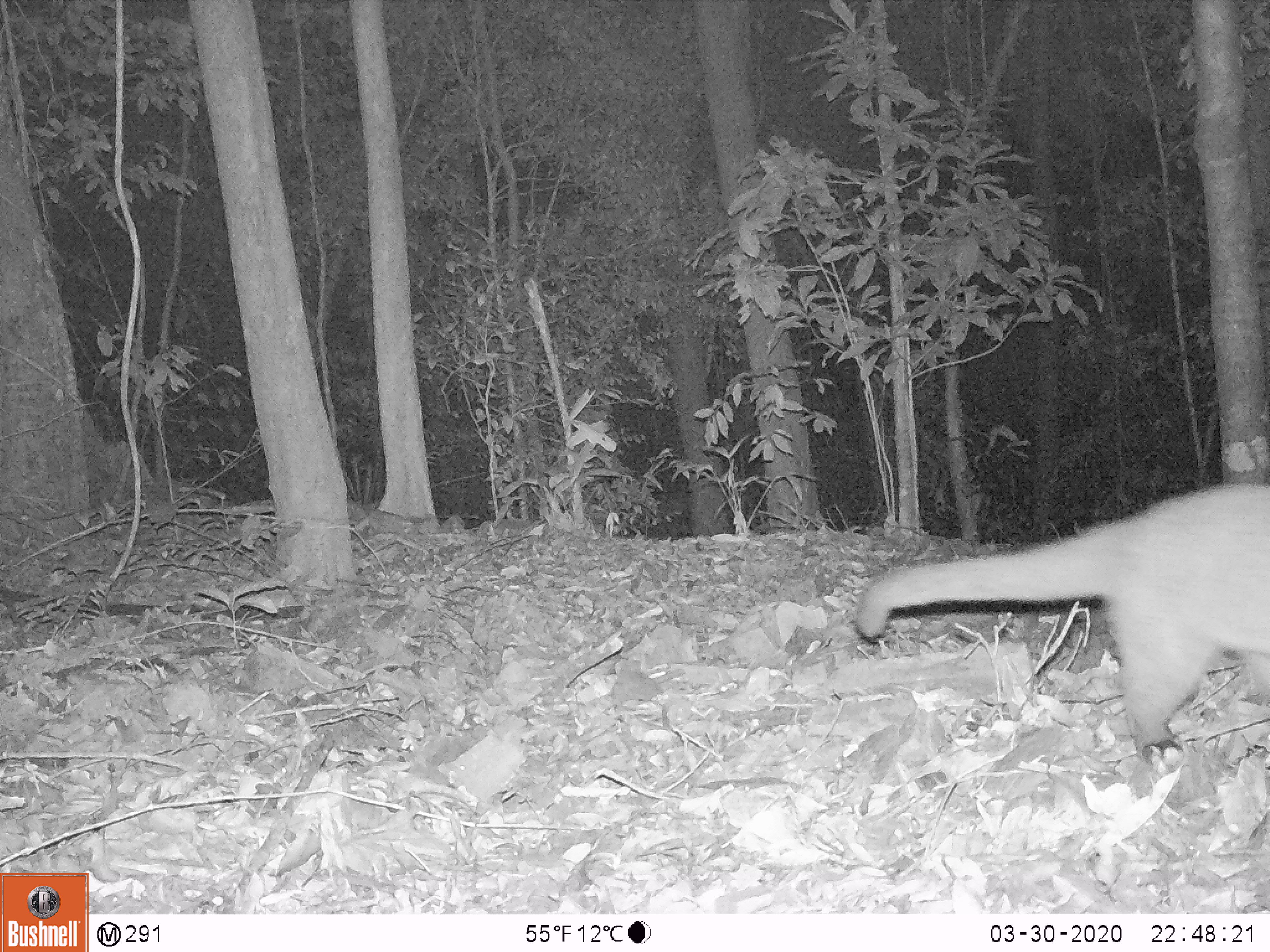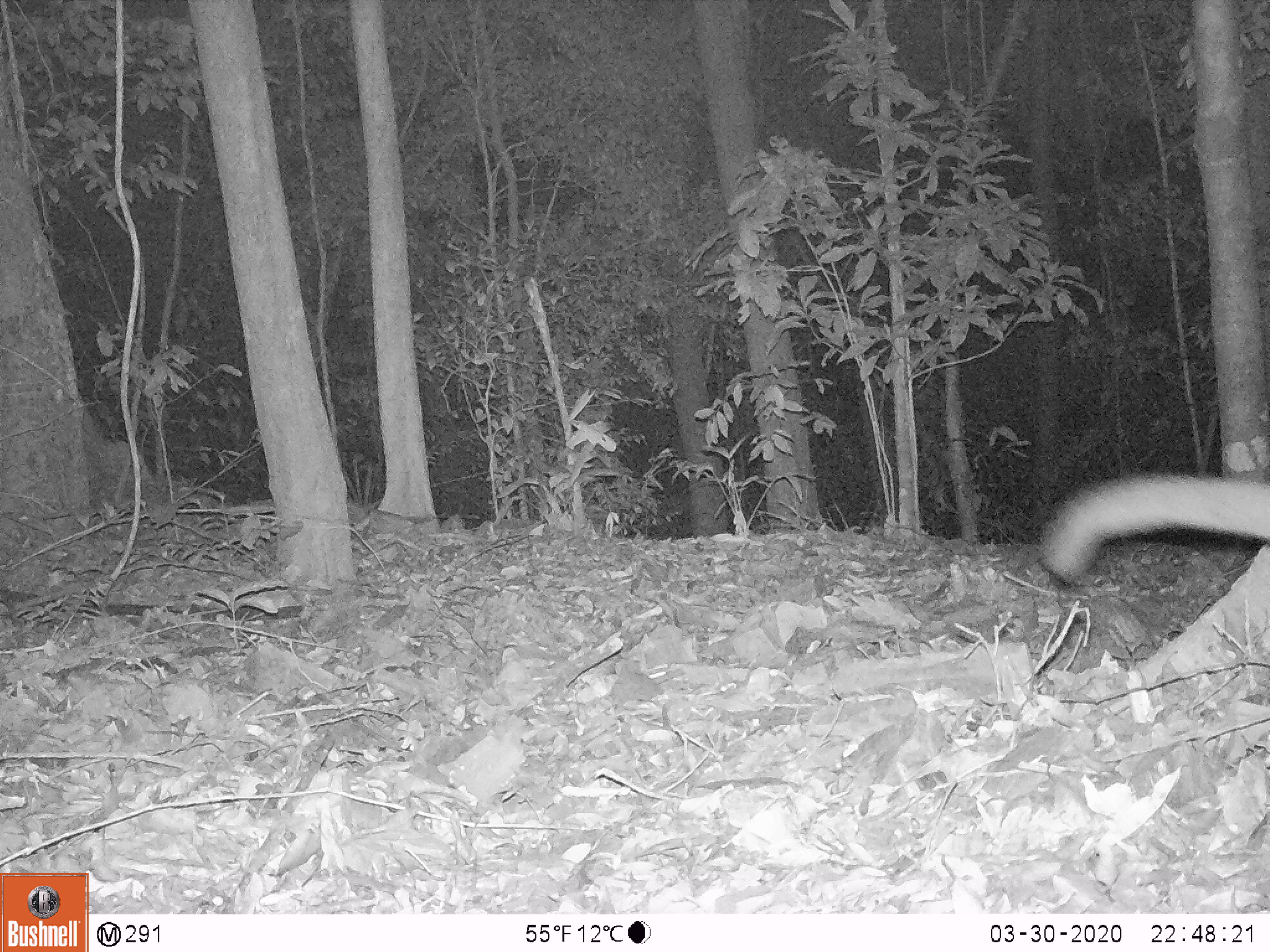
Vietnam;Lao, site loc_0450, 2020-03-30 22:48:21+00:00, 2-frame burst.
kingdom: Animalia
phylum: Chordata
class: Mammalia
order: Carnivora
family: Viverridae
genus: Paguma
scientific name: Paguma larvata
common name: masked palm civet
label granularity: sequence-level